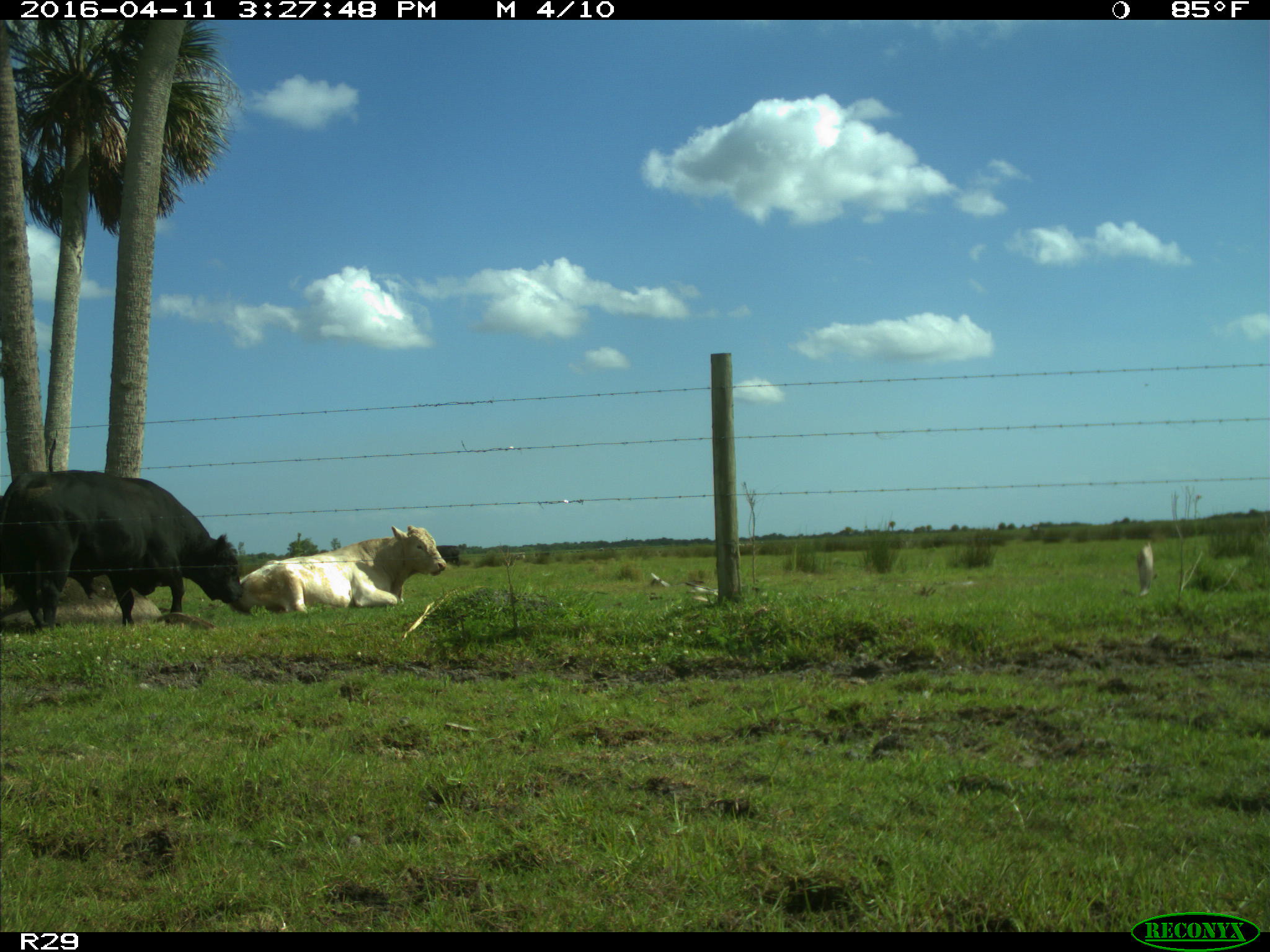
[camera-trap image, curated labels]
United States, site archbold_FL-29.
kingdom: Animalia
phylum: Chordata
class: Mammalia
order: Artiodactyla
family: Bovidae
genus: Bos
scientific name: Bos taurus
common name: domestic cow